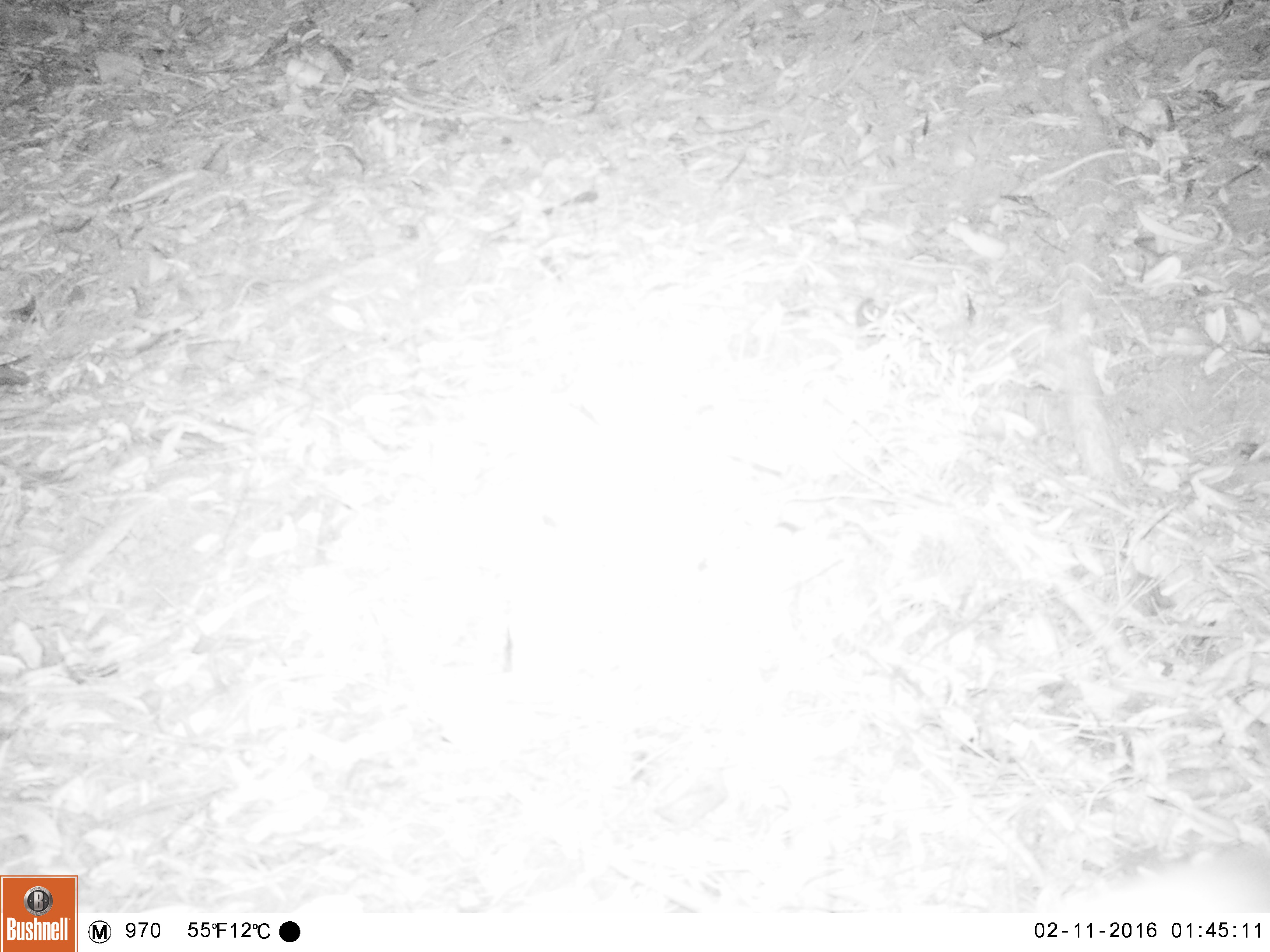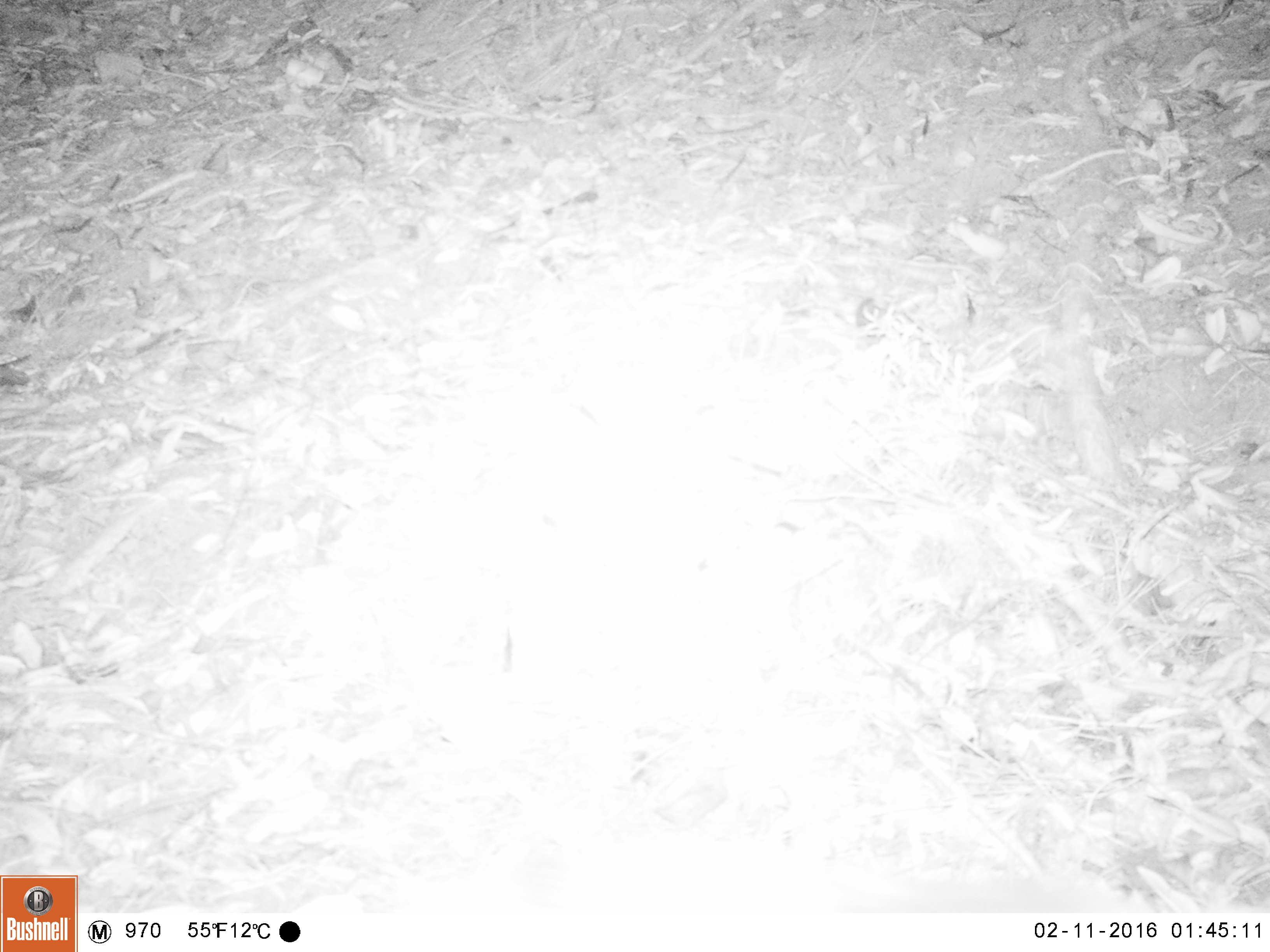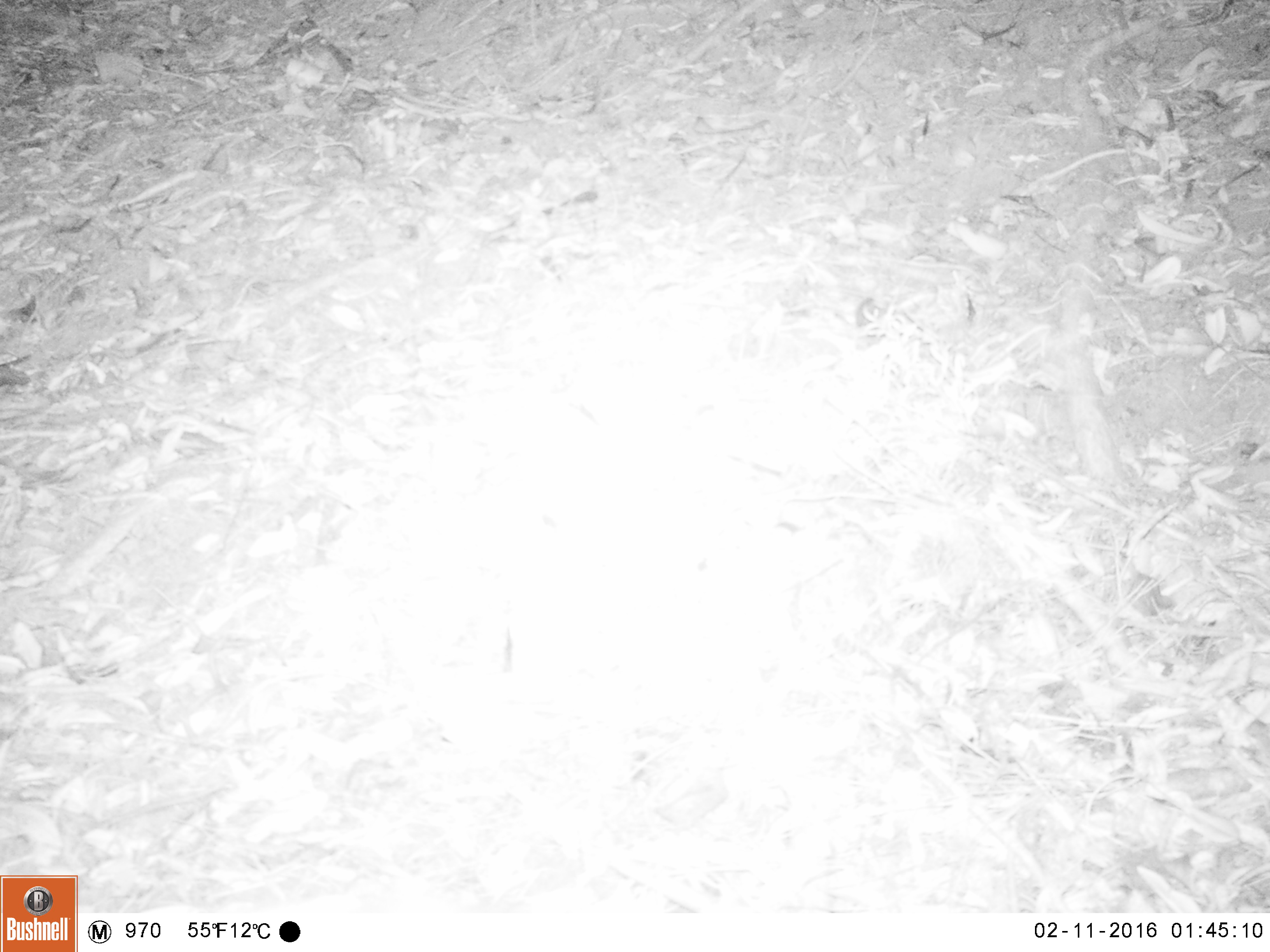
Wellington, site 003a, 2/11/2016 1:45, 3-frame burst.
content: unidentified animal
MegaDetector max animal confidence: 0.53